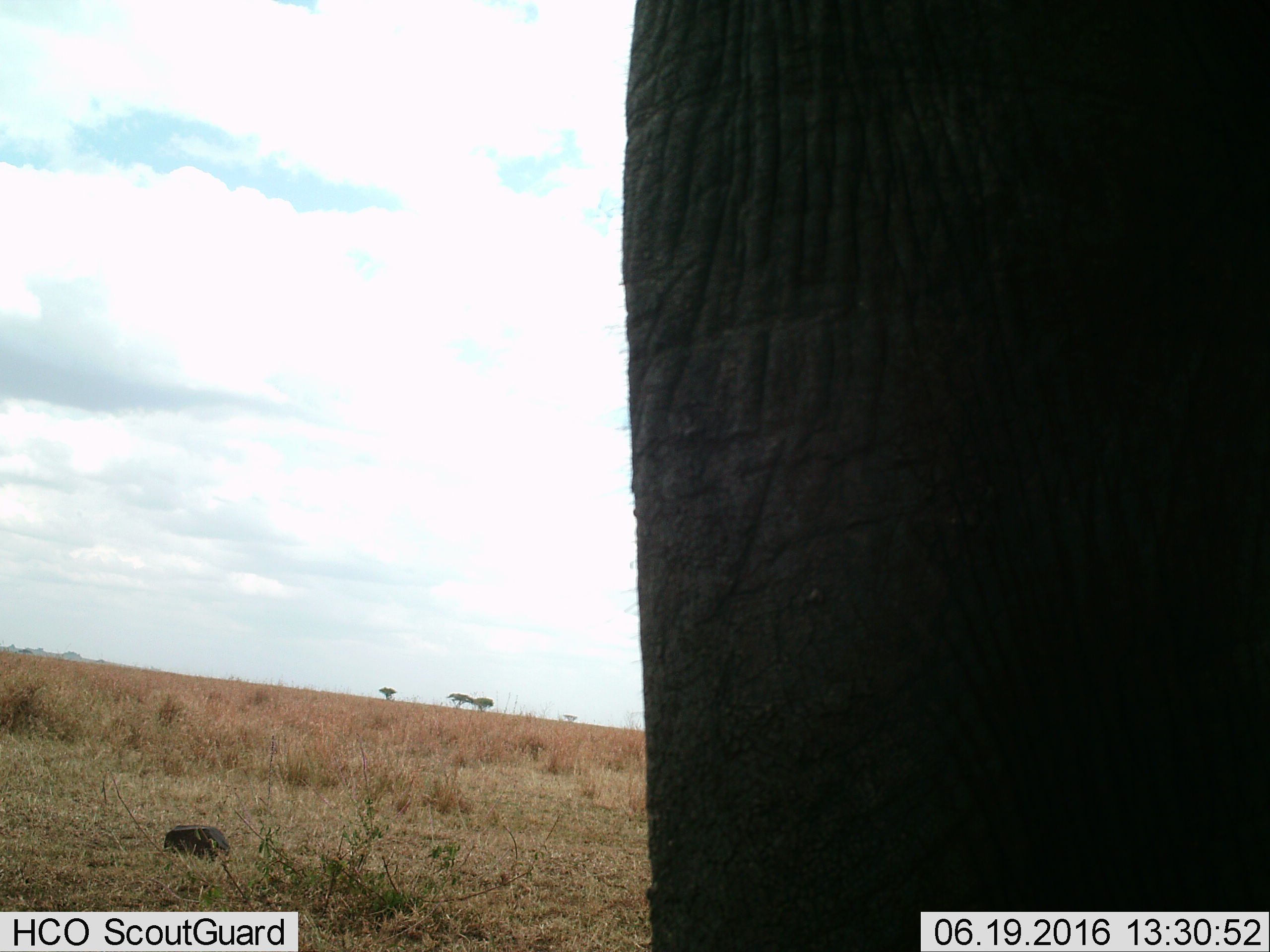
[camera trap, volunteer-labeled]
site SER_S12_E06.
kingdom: Animalia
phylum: Chordata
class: Mammalia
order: Proboscidea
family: Elephantidae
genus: Loxodonta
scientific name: Loxodonta africana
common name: african bush elephant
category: elephant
Elephant (african bush elephant) (Loxodonta africana), count 1. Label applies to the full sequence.